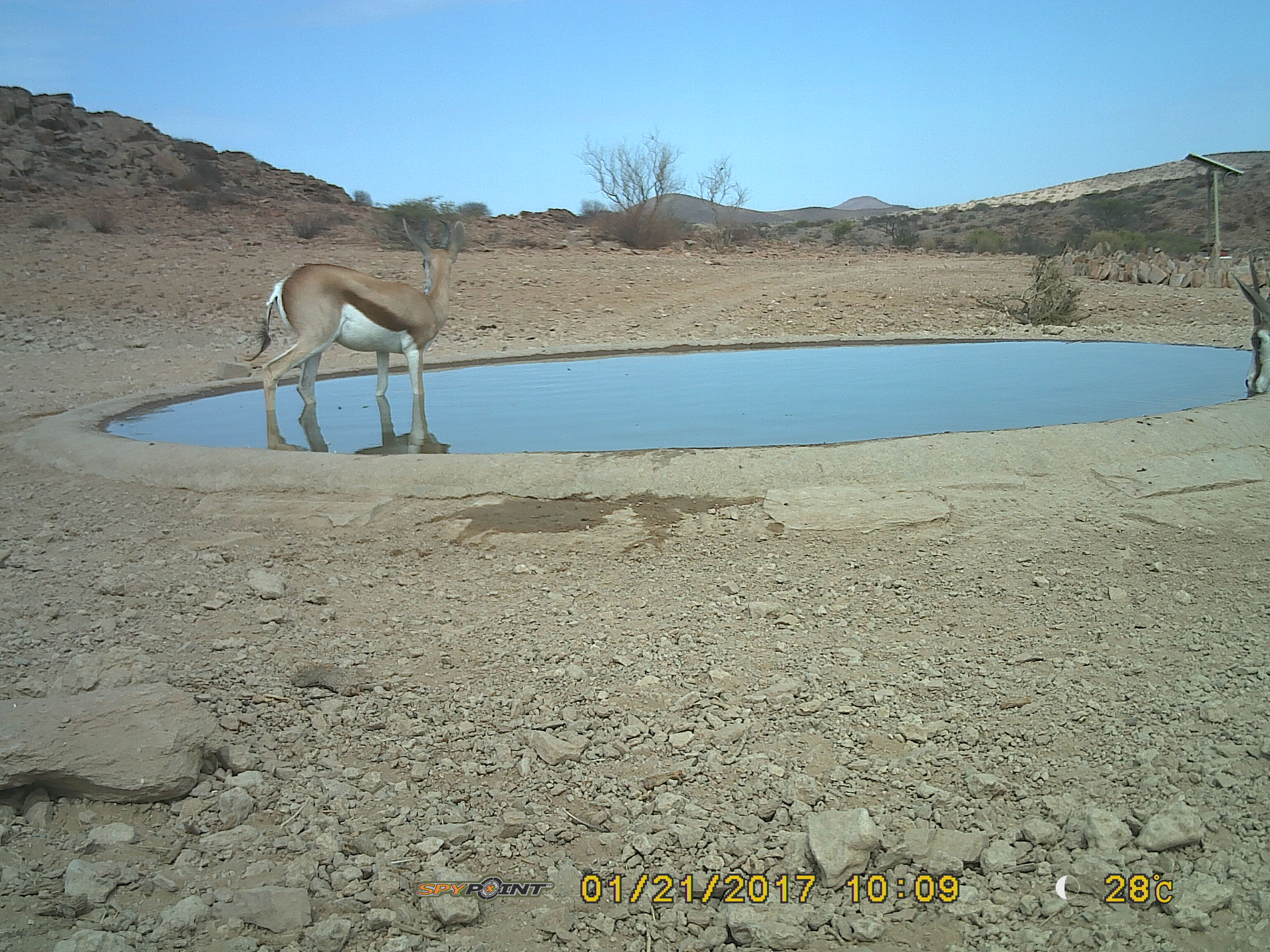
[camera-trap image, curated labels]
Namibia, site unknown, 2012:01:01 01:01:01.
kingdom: Animalia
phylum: Chordata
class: Mammalia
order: Artiodactyla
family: Bovidae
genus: Antidorcas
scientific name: Antidorcas marsupialis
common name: springbok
Antidorcas marsupialis (springbok).